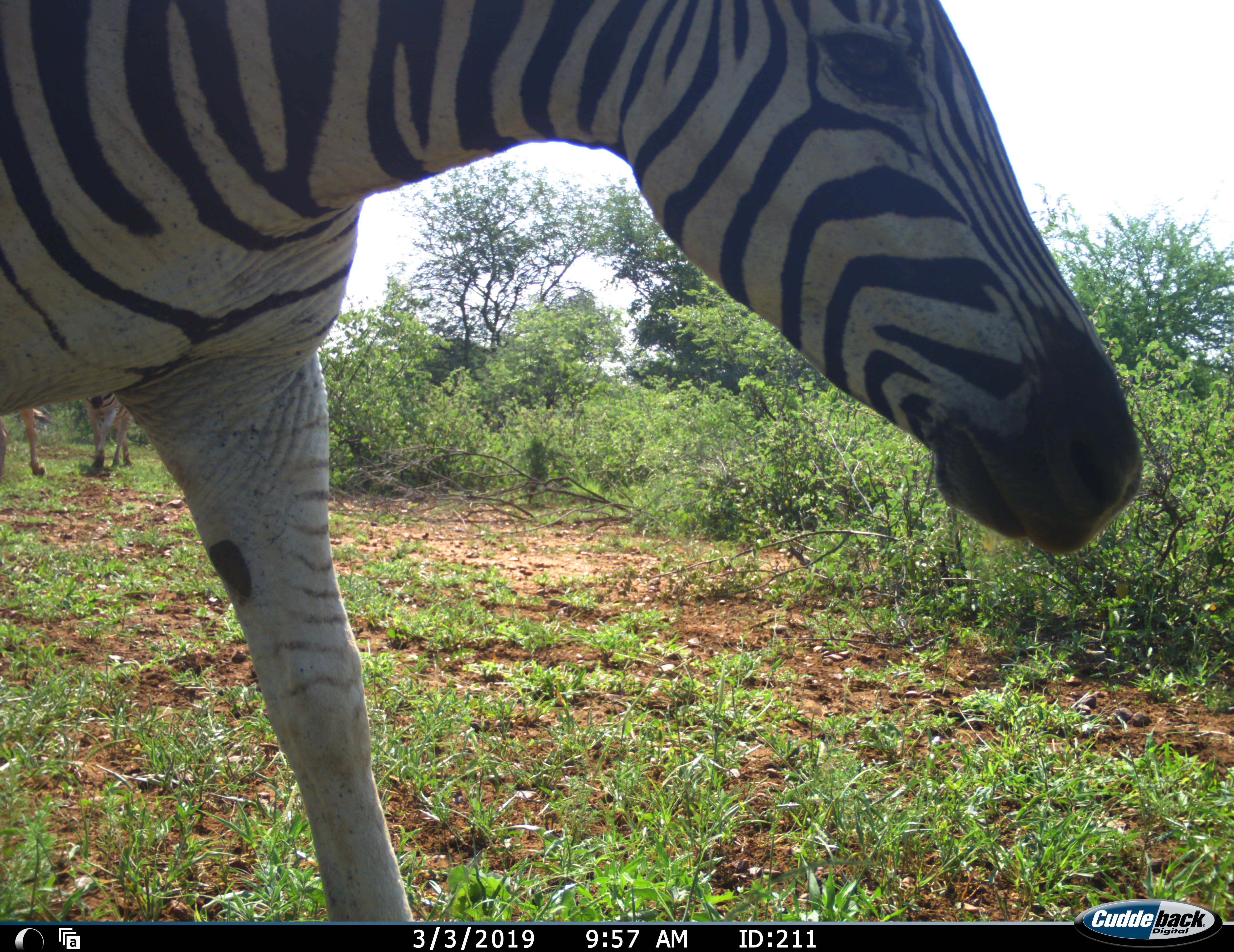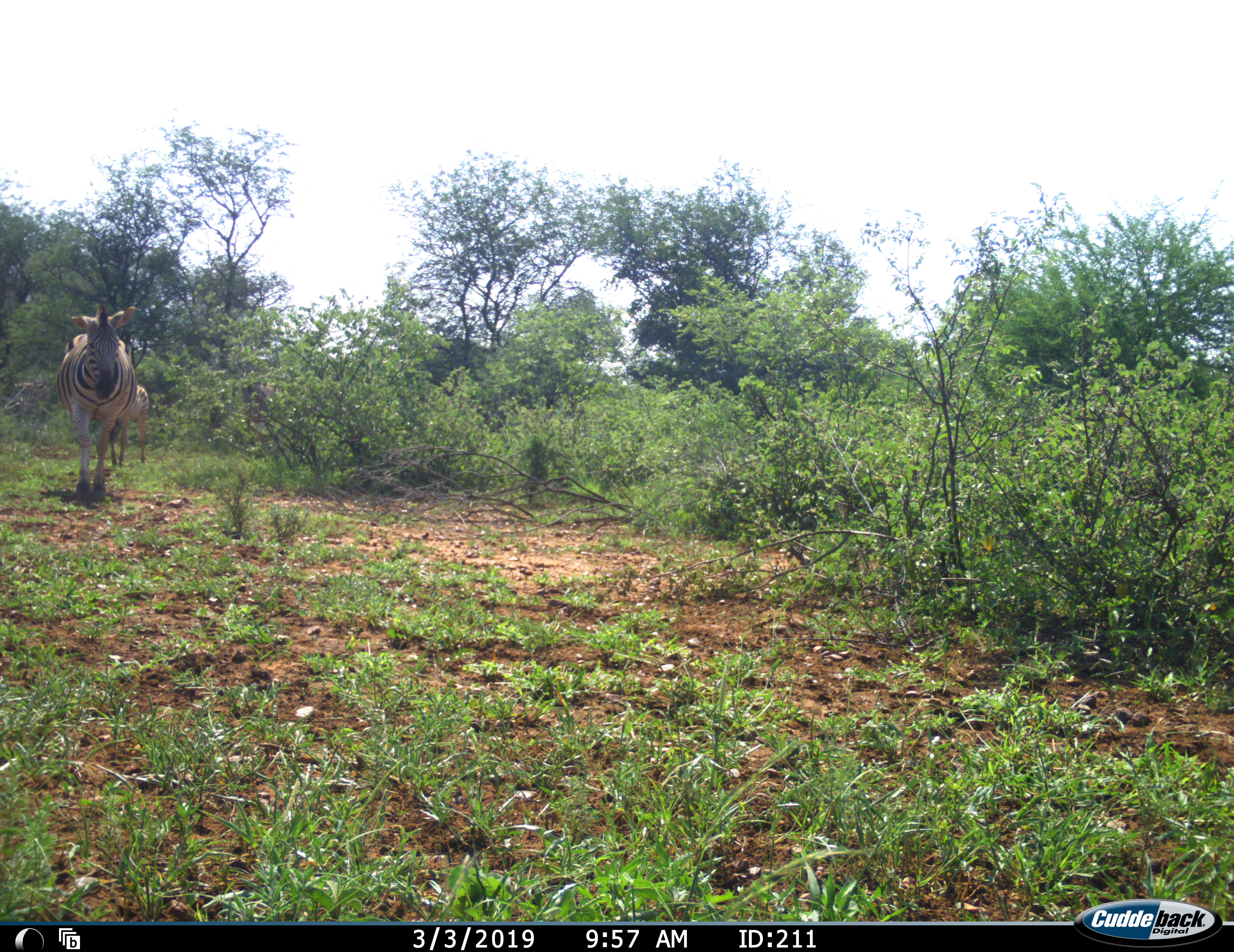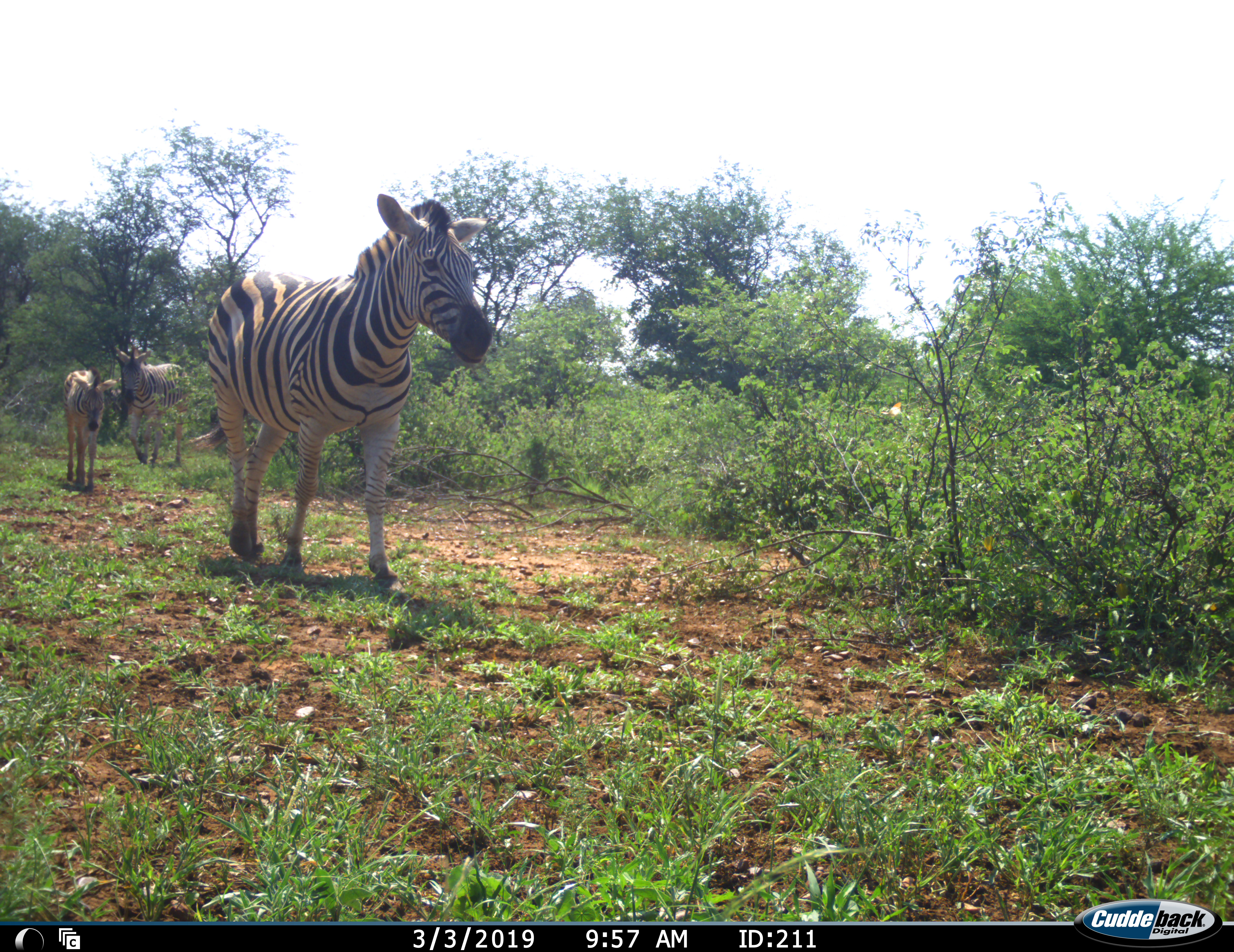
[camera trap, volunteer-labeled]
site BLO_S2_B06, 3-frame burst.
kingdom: Animalia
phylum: Chordata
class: Mammalia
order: Perissodactyla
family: Equidae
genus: Equus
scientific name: Equus quagga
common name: plains zebra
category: zebraplains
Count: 4.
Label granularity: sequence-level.